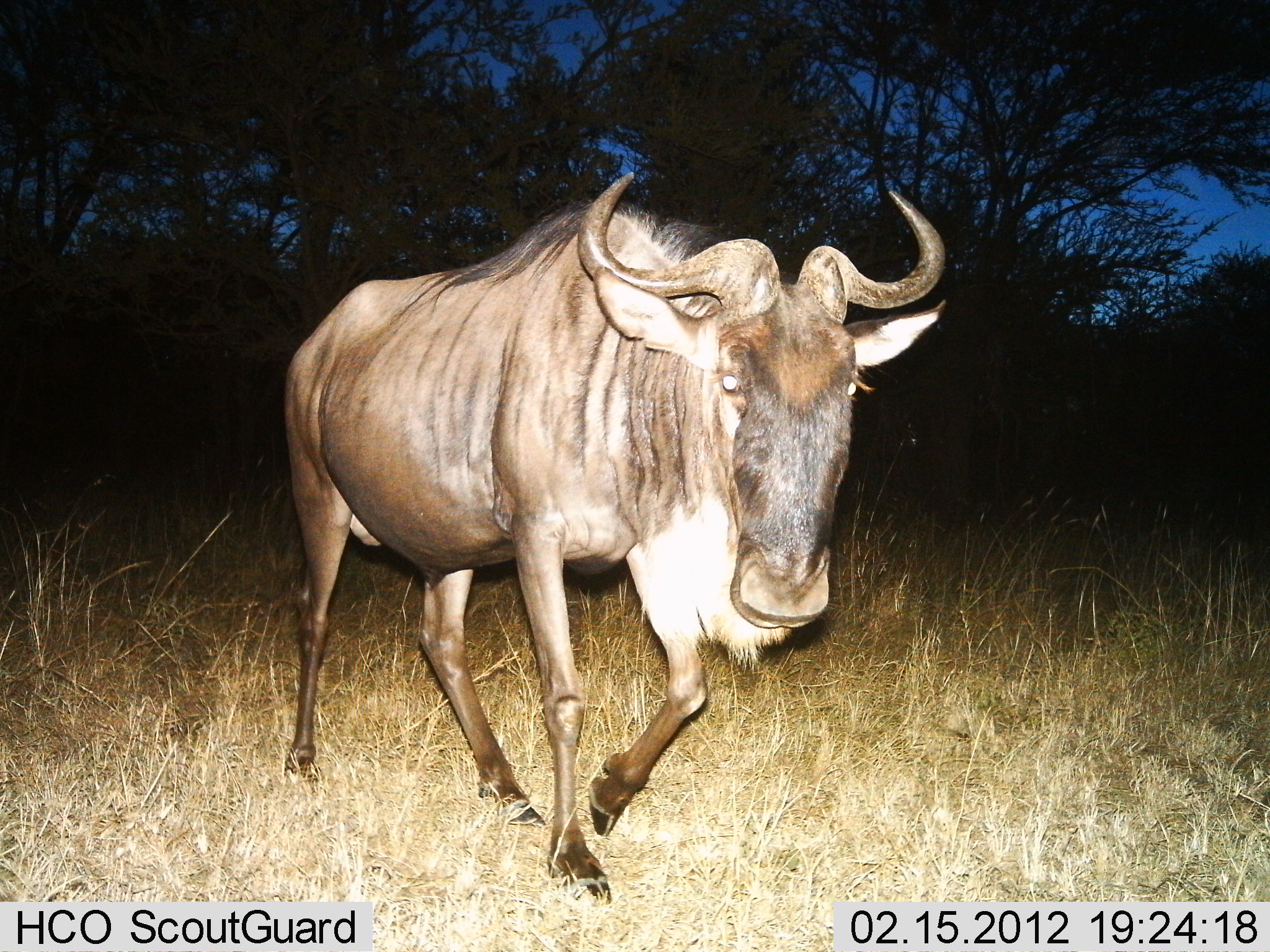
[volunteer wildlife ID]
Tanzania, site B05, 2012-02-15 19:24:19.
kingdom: Animalia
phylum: Chordata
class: Mammalia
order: Artiodactyla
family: Bovidae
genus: Connochaetes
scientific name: Connochaetes taurinus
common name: blue wildebeest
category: wildebeest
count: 1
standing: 12%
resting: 0%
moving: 88%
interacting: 0%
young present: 0%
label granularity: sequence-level